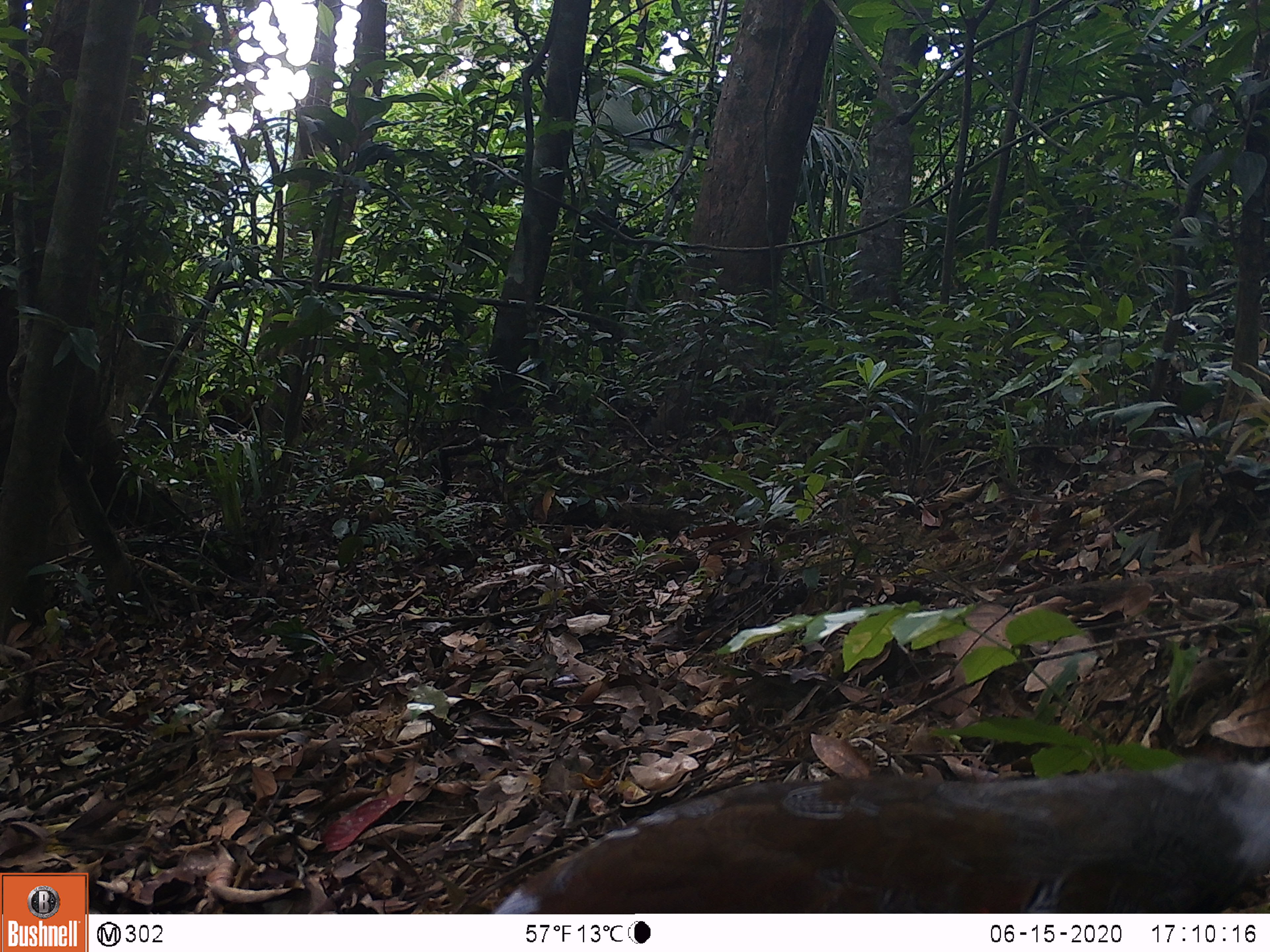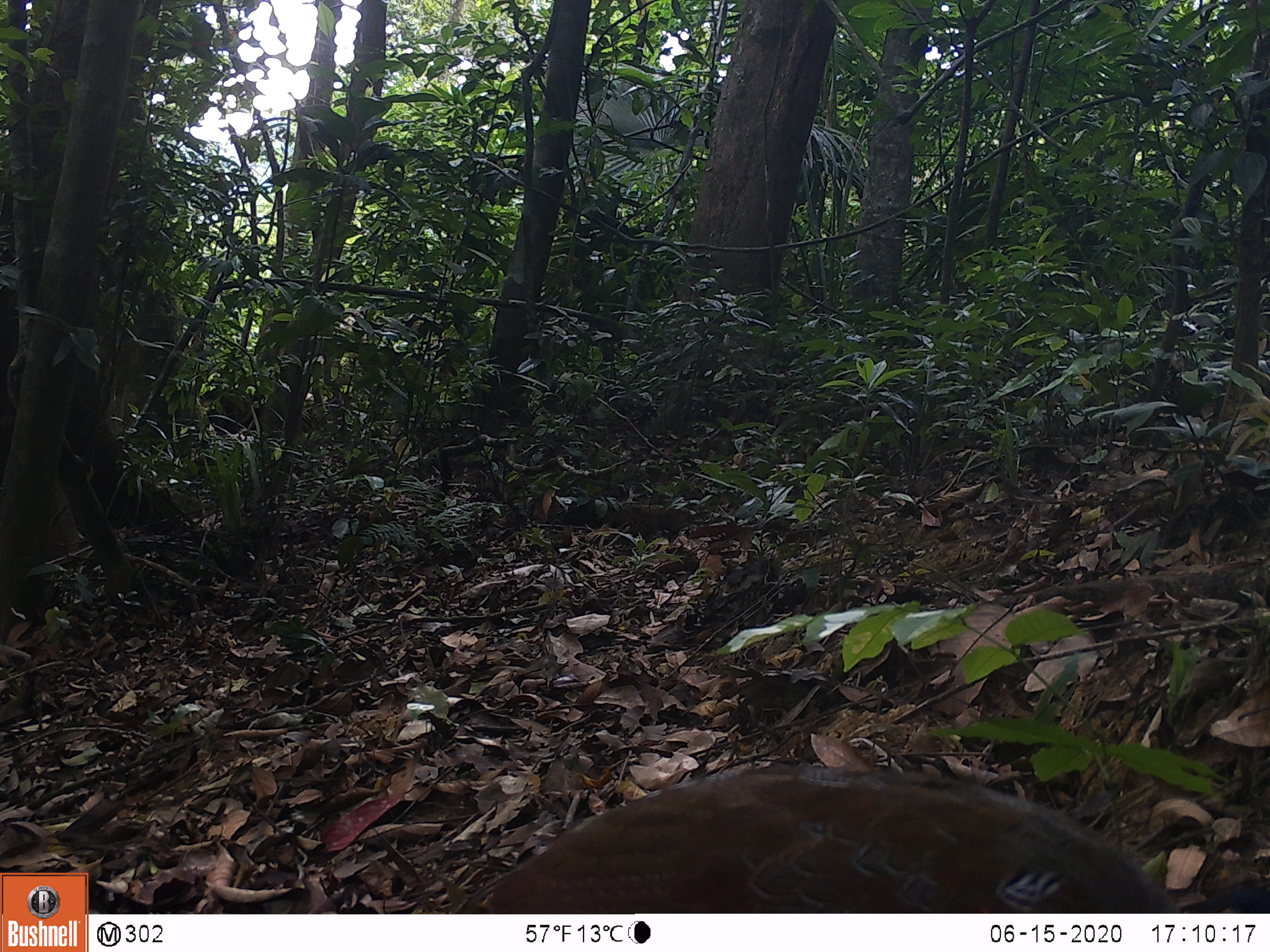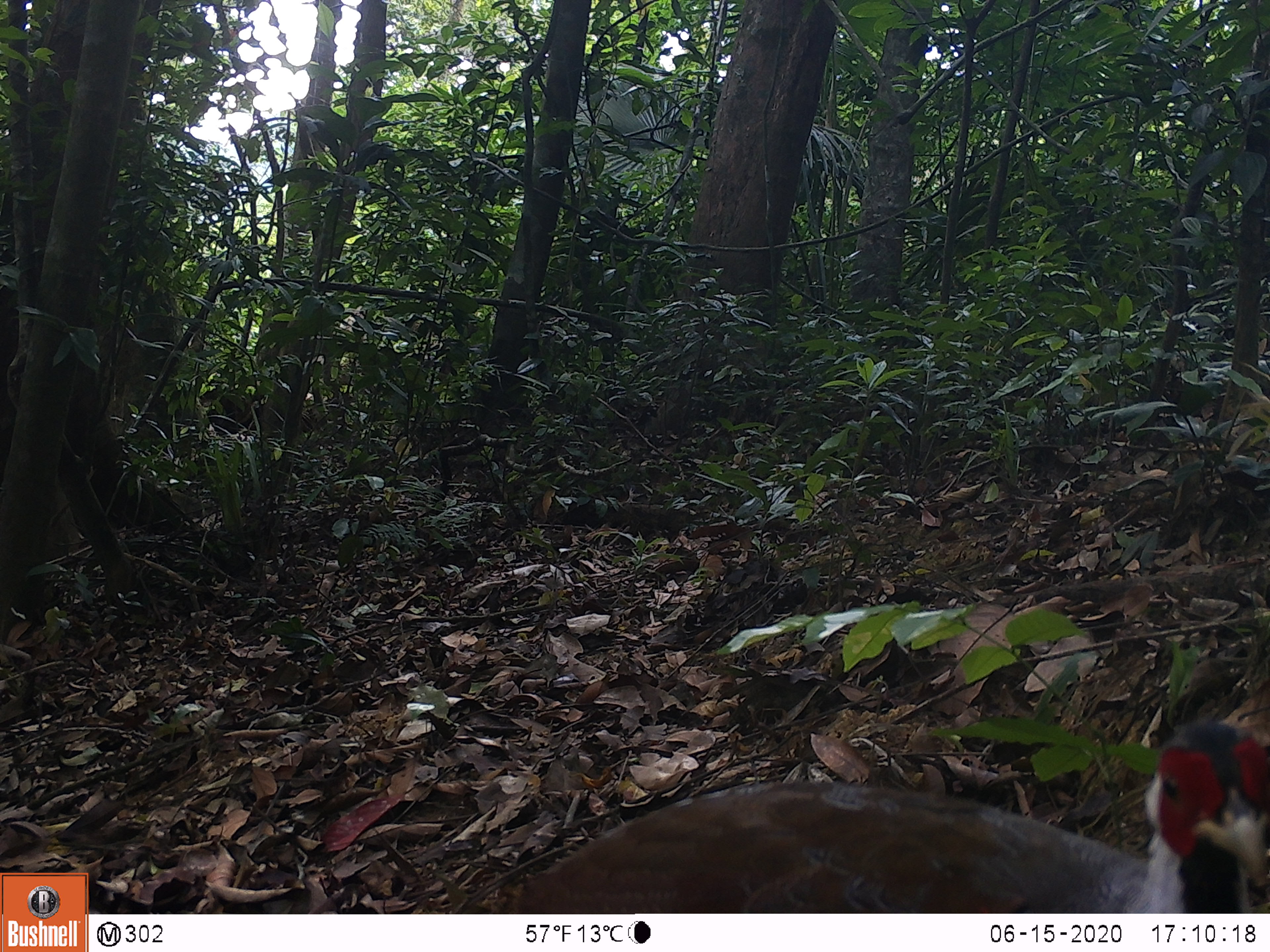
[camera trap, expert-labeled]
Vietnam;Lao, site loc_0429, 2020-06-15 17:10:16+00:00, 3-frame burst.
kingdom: Animalia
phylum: Chordata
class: Aves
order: Galliformes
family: Phasianidae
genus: Lophura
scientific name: Lophura nycthemera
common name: silver pheasant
Silver pheasant (Lophura nycthemera). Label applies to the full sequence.